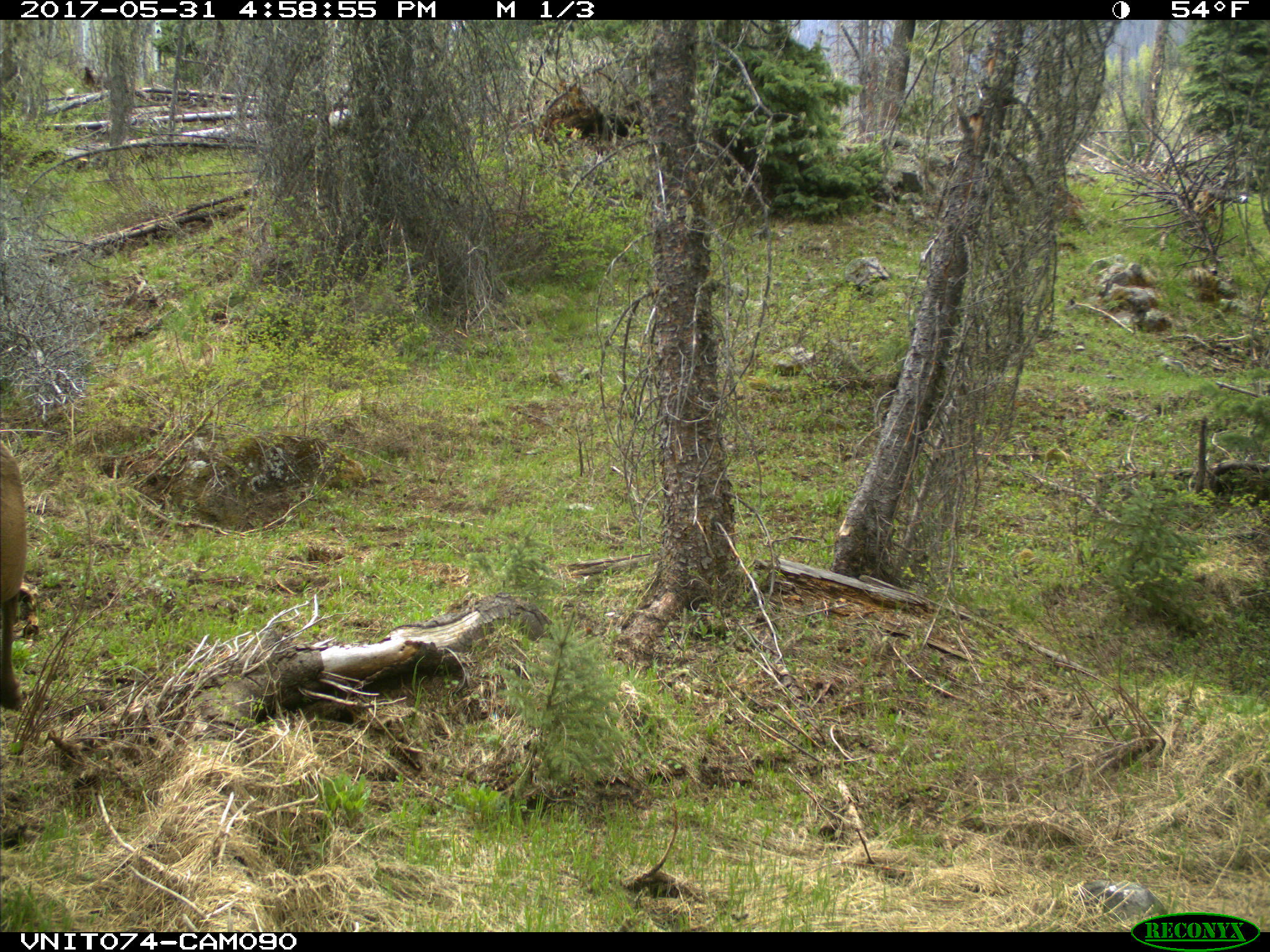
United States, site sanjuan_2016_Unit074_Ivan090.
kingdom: Animalia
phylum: Chordata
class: Mammalia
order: Artiodactyla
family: Cervidae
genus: Cervus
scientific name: Cervus elaphus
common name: red deer